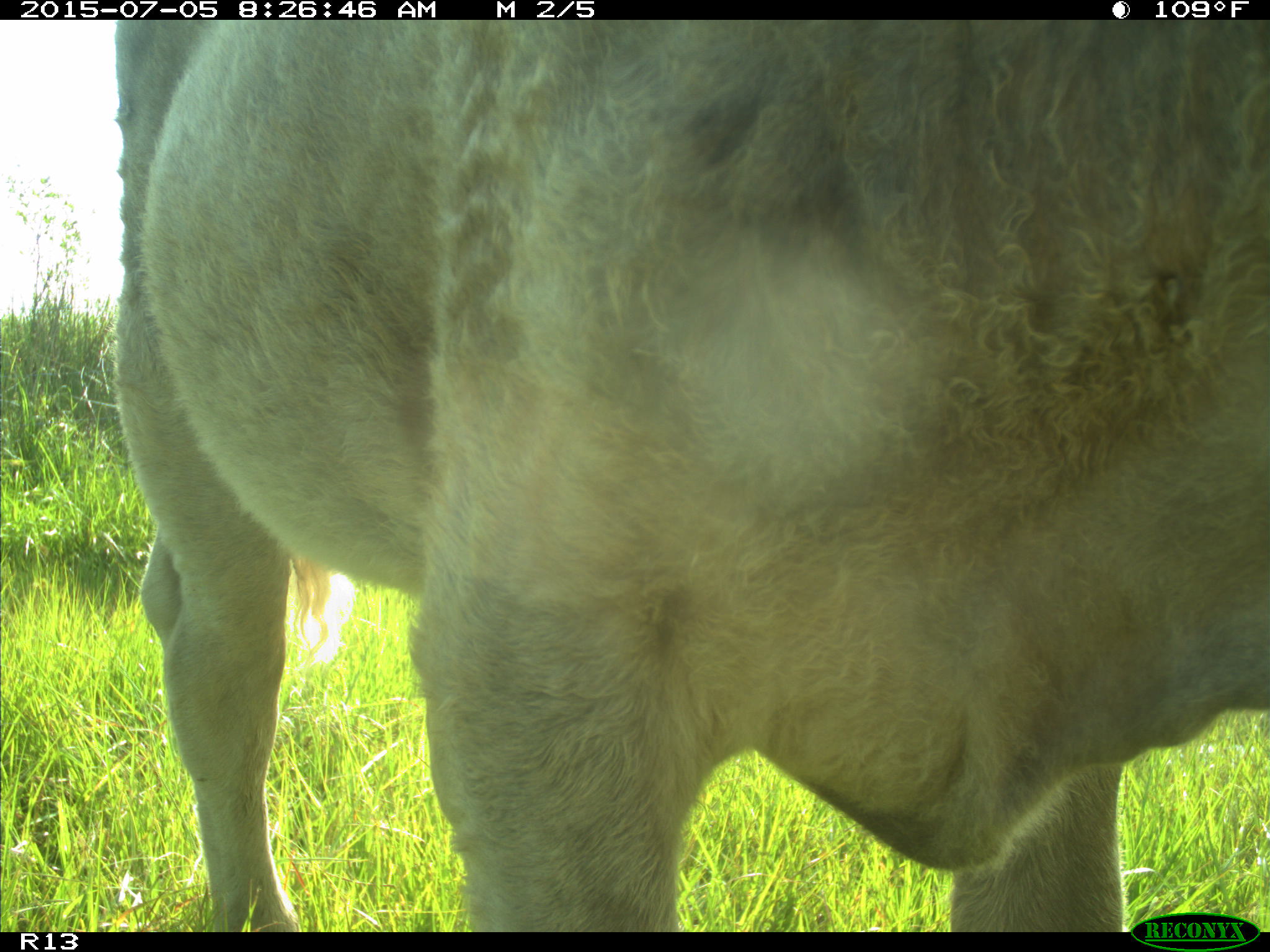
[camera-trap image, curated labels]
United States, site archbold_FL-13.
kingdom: Animalia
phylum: Chordata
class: Mammalia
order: Artiodactyla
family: Bovidae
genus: Bos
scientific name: Bos taurus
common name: domestic cow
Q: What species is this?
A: Bos taurus (domestic cow).